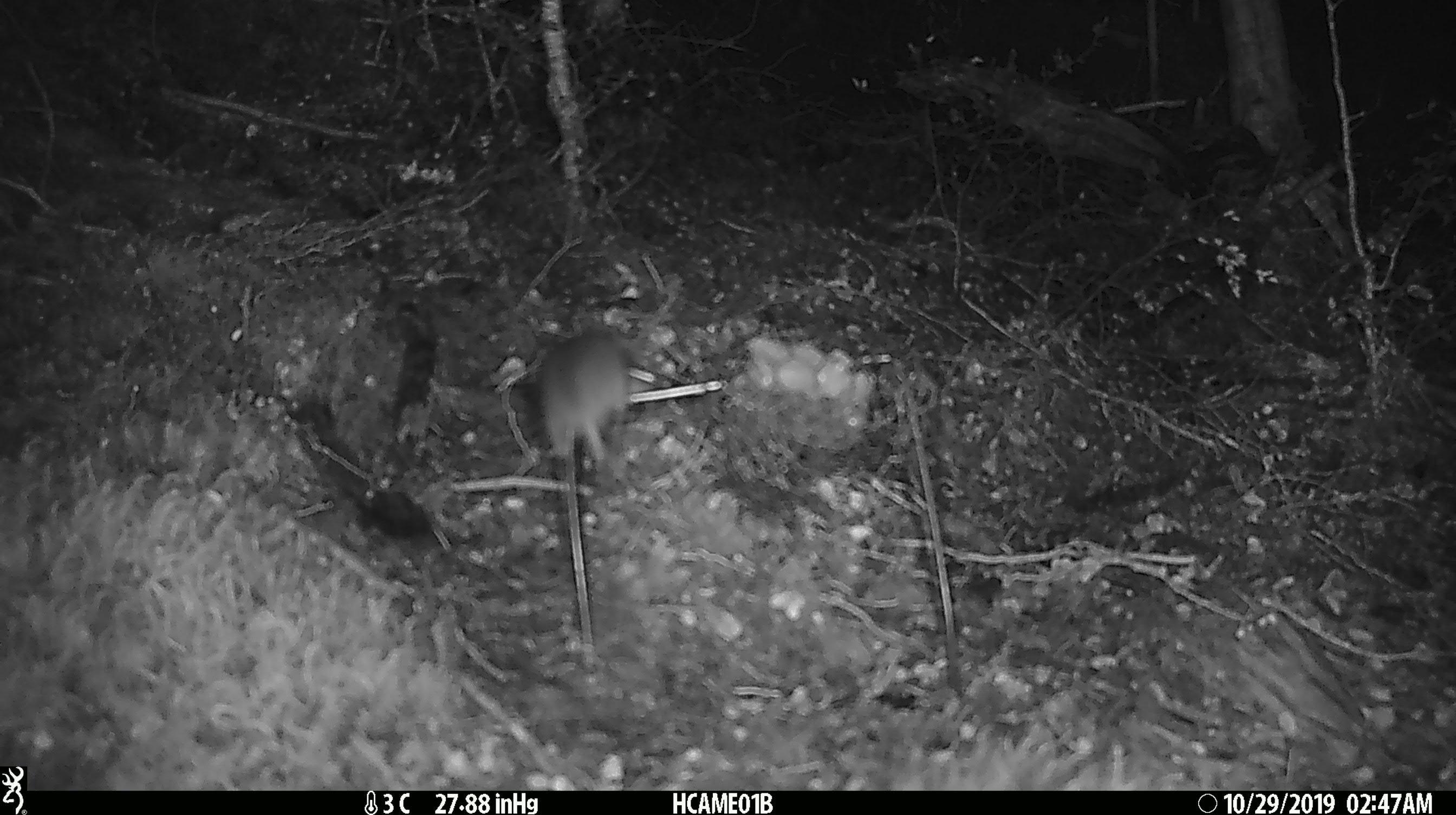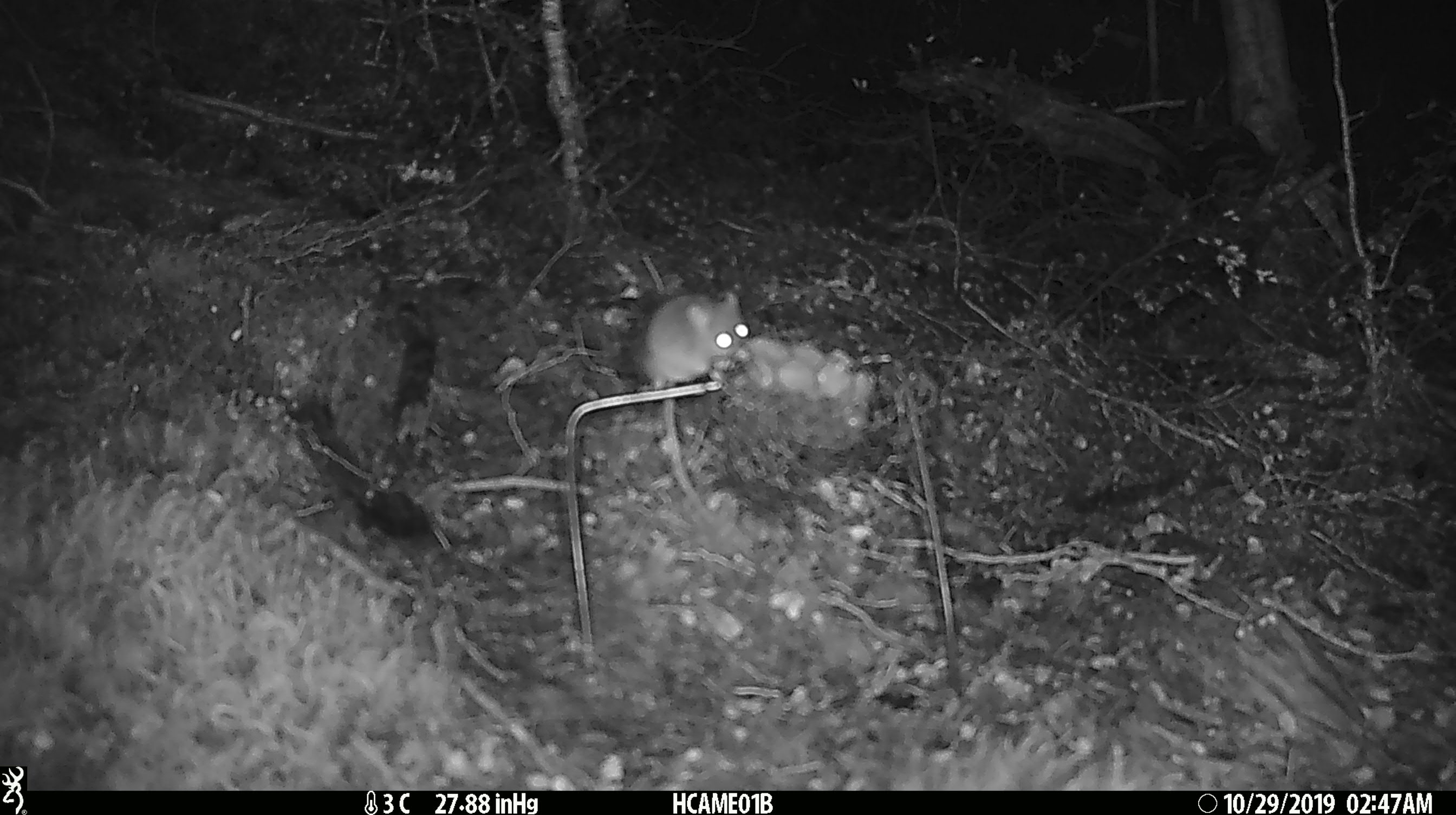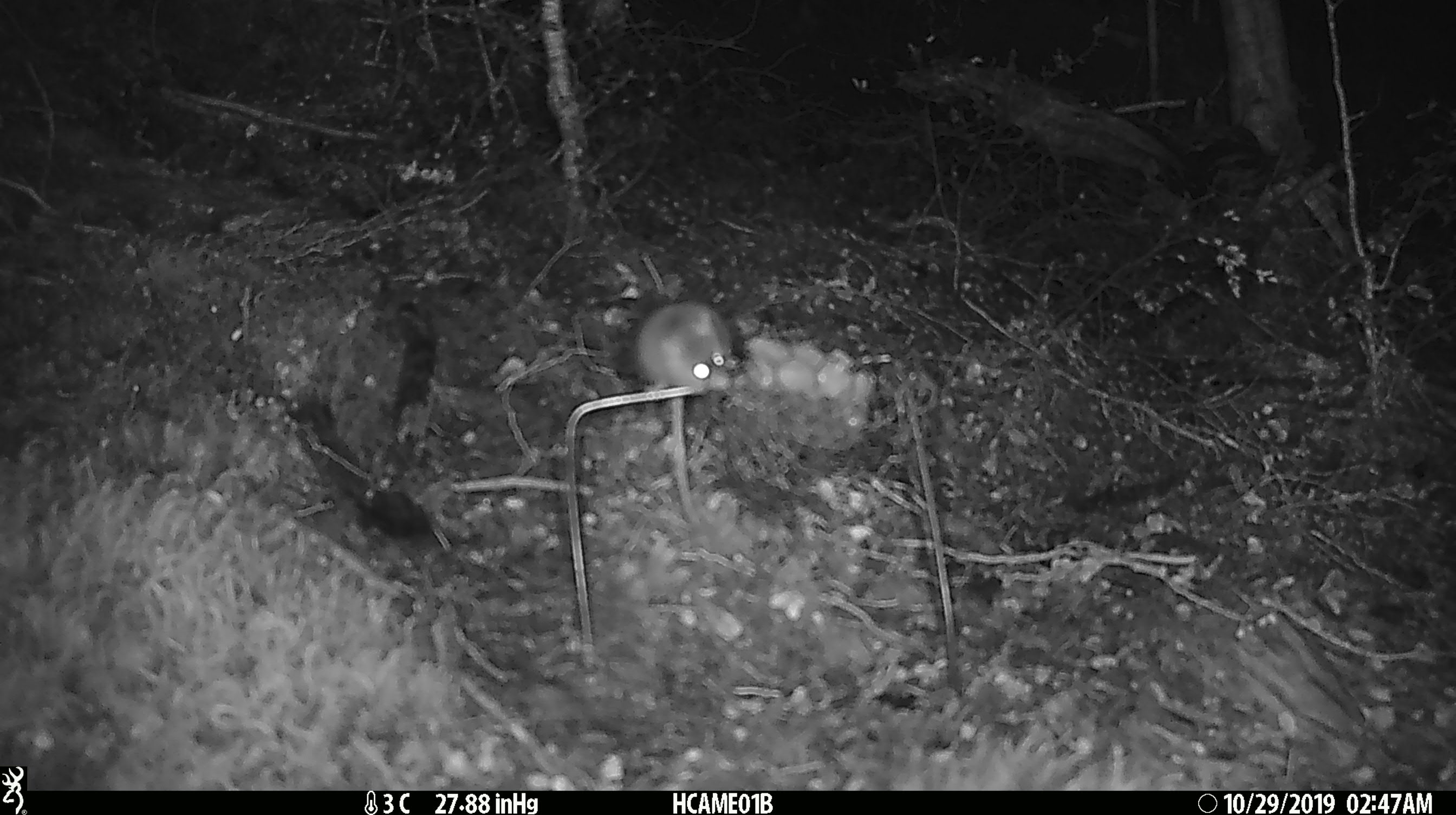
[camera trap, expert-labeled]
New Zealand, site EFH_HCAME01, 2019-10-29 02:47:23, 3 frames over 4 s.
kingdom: Animalia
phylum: Chordata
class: Mammalia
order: Rodentia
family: Muridae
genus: Mus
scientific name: Mus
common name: mouse